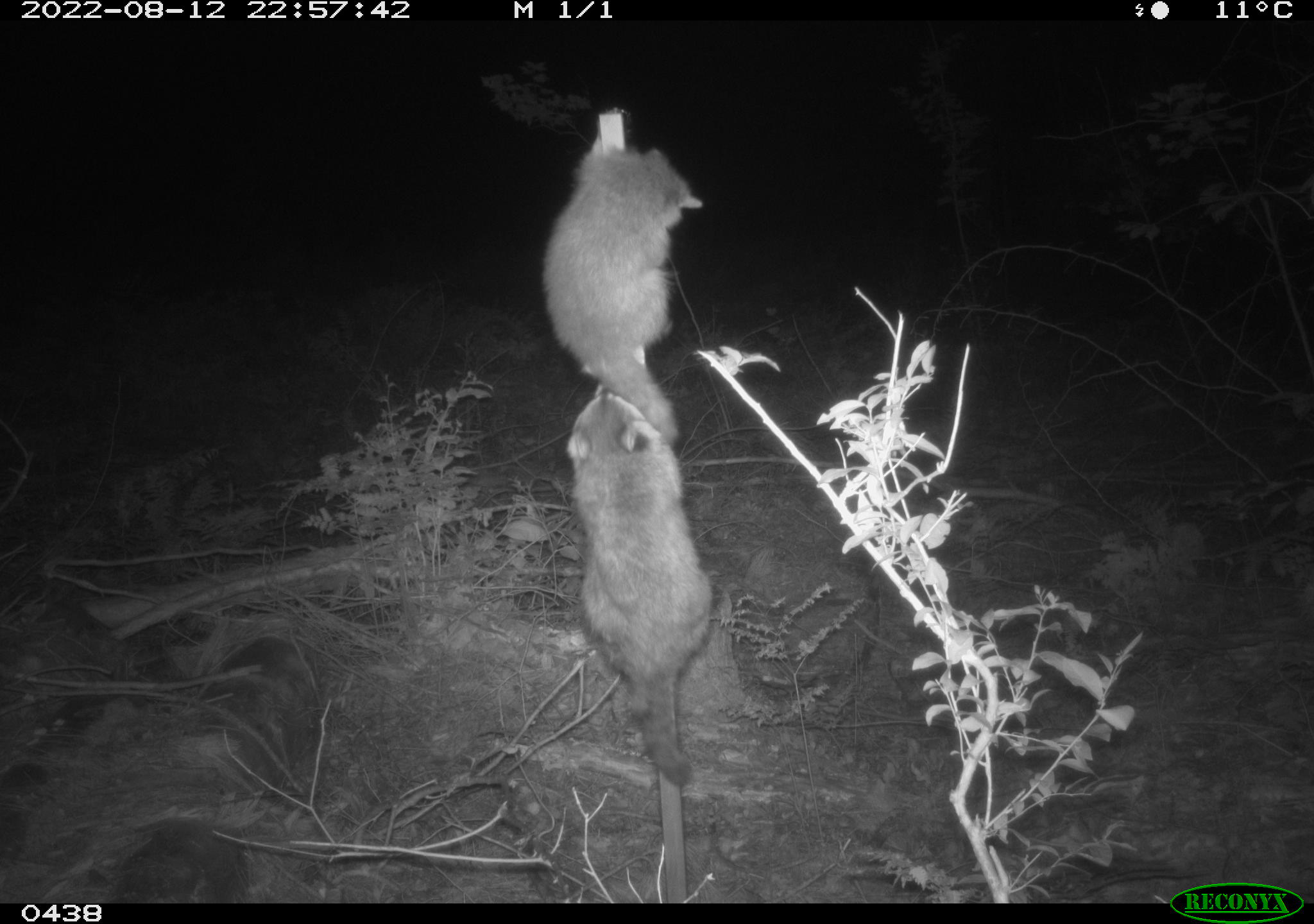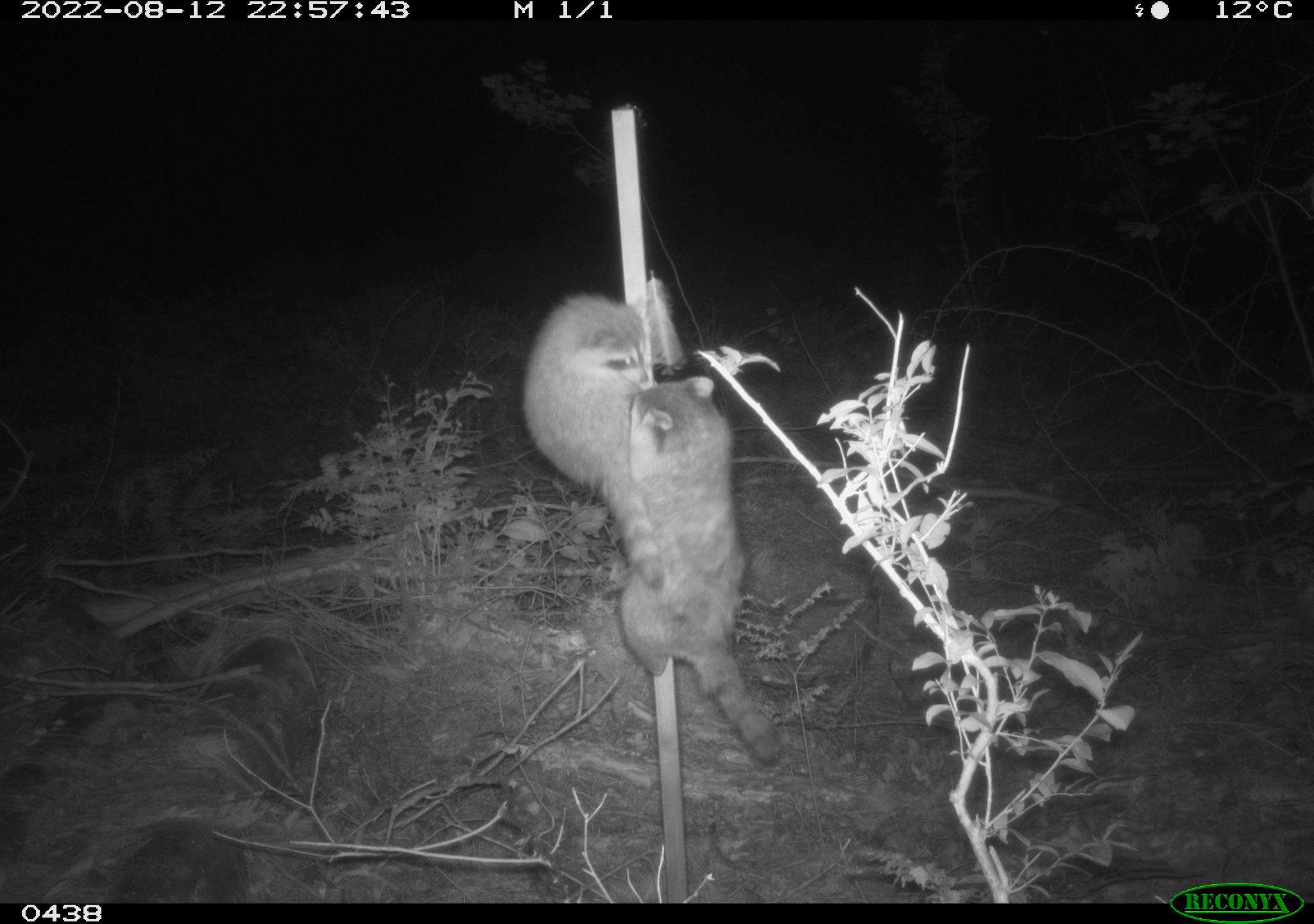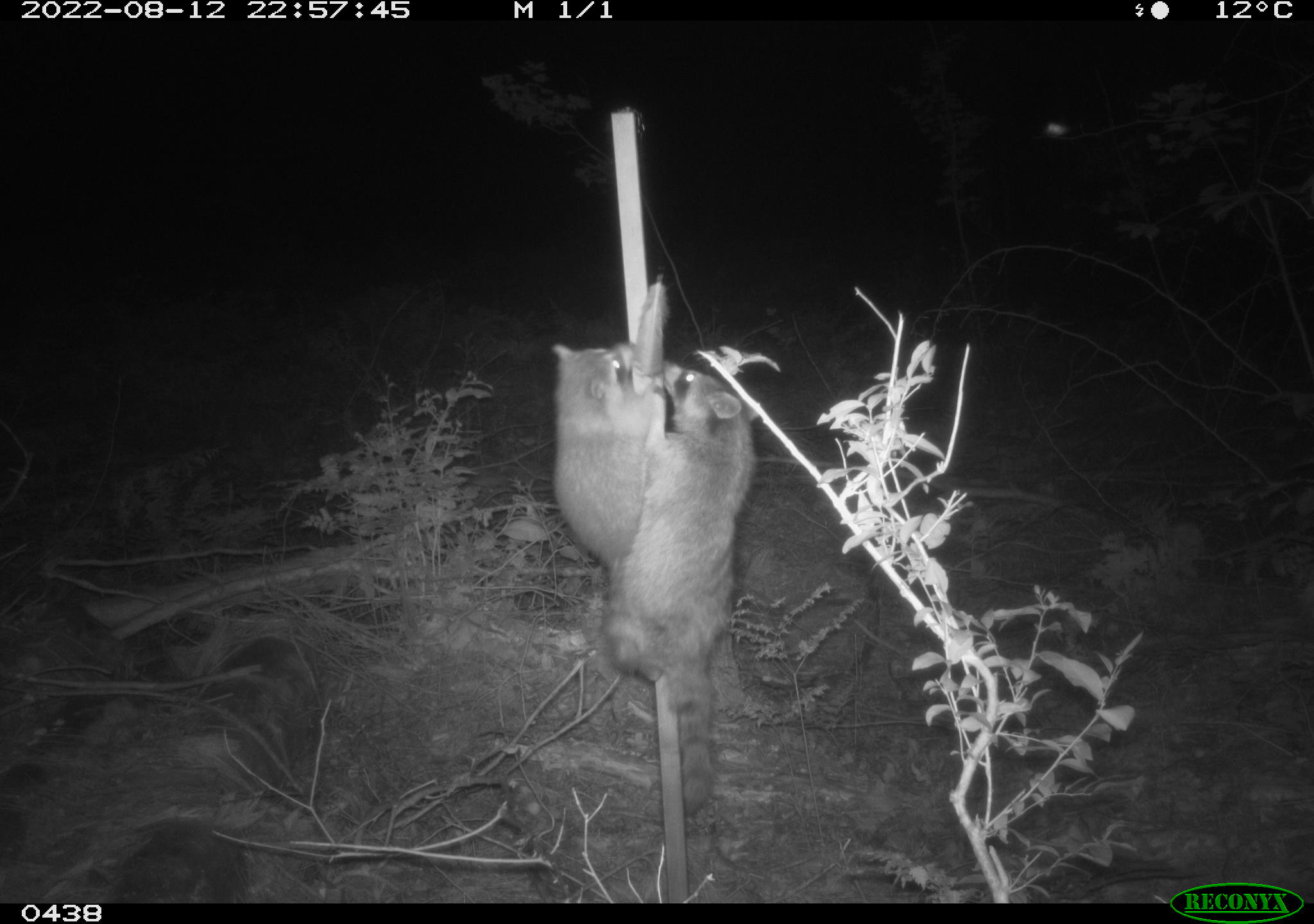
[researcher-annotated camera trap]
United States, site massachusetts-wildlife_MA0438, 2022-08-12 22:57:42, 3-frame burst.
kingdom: Animalia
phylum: Chordata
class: Mammalia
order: Carnivora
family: Procyonidae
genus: Procyon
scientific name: Procyon lotor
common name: raccoon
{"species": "raccoon (Procyon lotor)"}